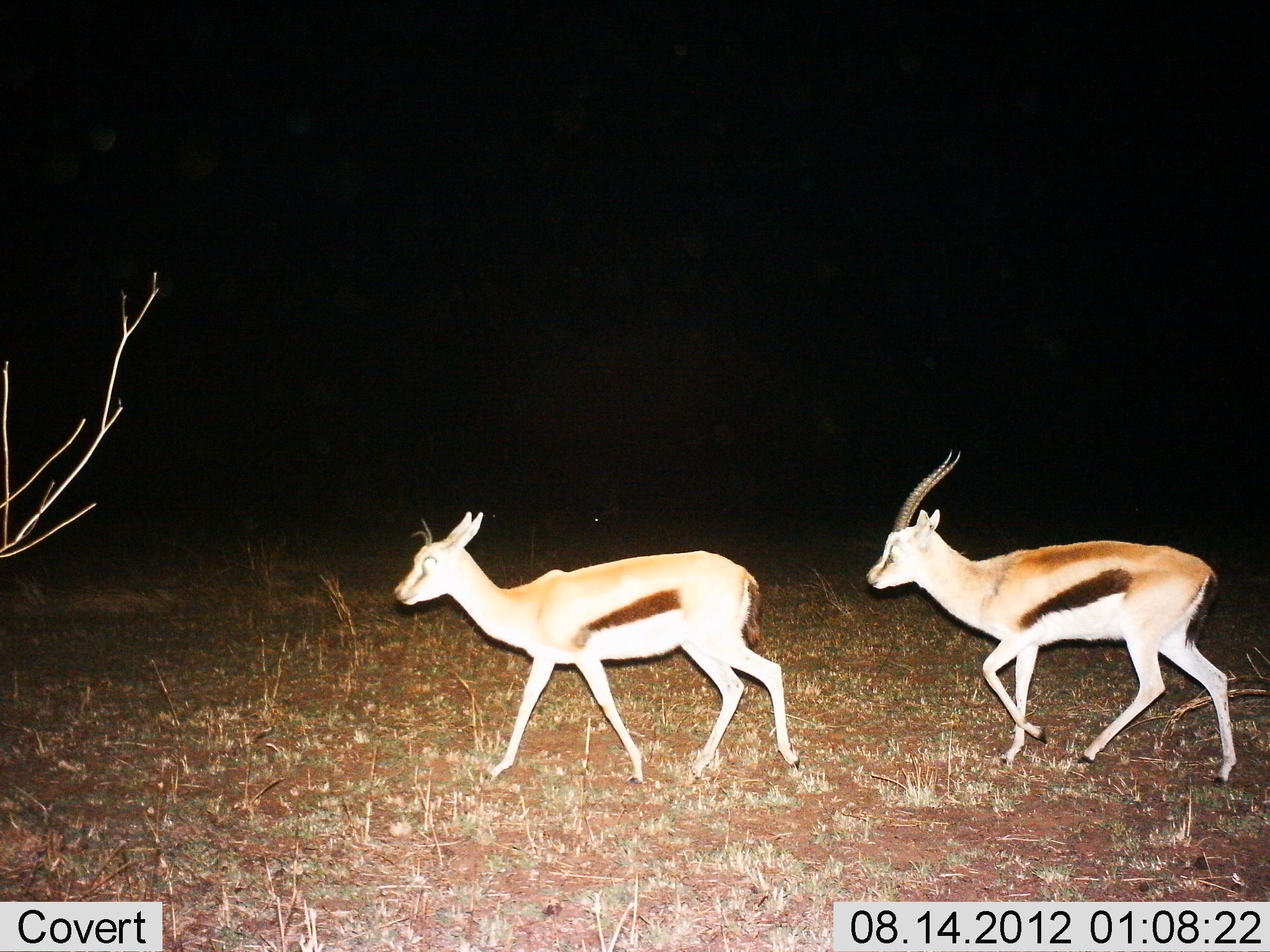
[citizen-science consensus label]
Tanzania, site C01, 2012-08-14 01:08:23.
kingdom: Animalia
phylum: Chordata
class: Mammalia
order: Artiodactyla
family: Bovidae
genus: Eudorcas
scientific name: Eudorcas thomsonii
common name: thomson's gazelle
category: gazellethomsons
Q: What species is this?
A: Gazellethomsons (thomson's gazelle) (Eudorcas thomsonii).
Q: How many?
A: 2.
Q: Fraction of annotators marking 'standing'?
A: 10%.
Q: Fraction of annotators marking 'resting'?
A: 0%.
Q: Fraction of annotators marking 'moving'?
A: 100%.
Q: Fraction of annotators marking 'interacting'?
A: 0%.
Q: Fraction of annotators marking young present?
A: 10%.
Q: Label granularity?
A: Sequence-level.